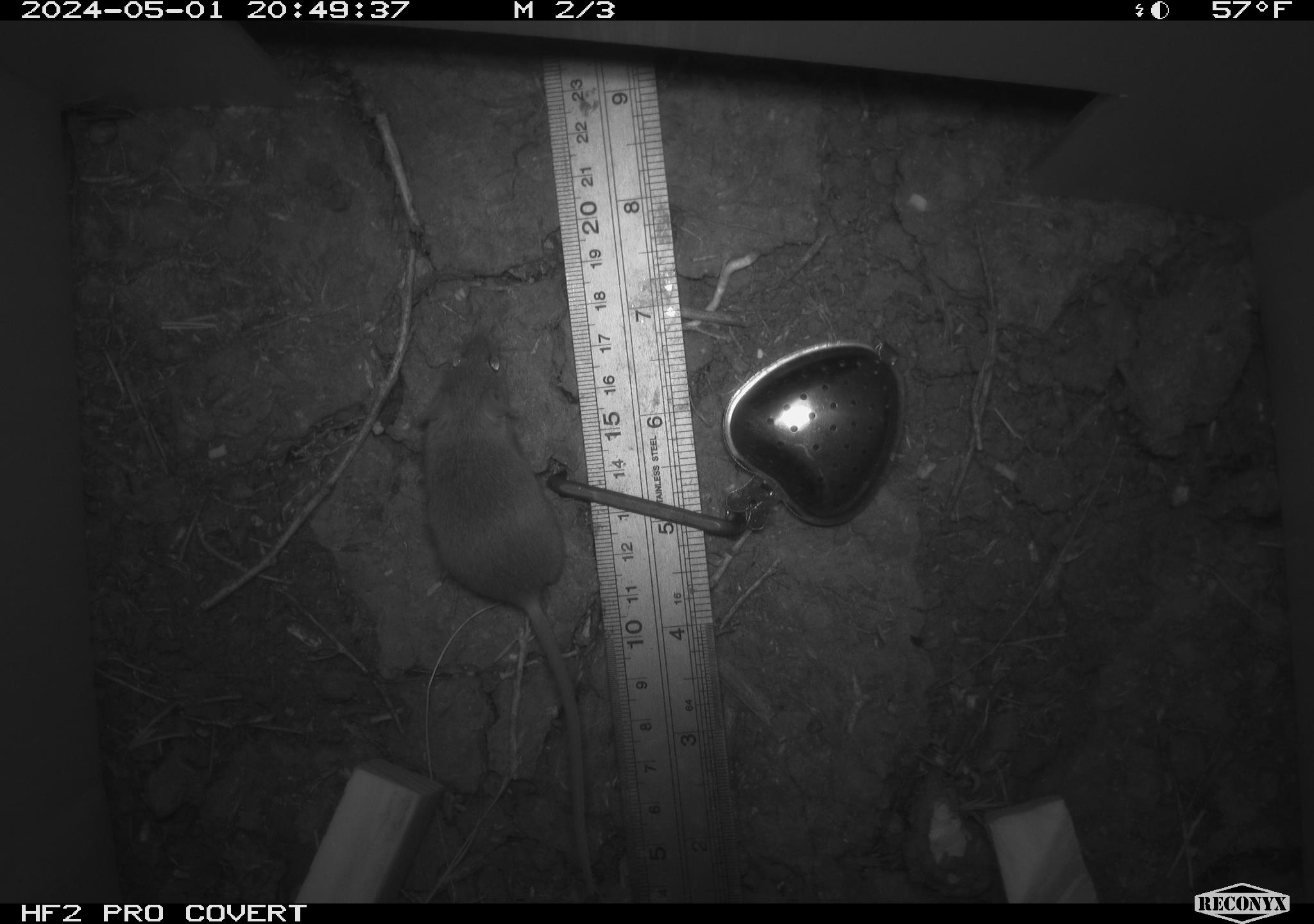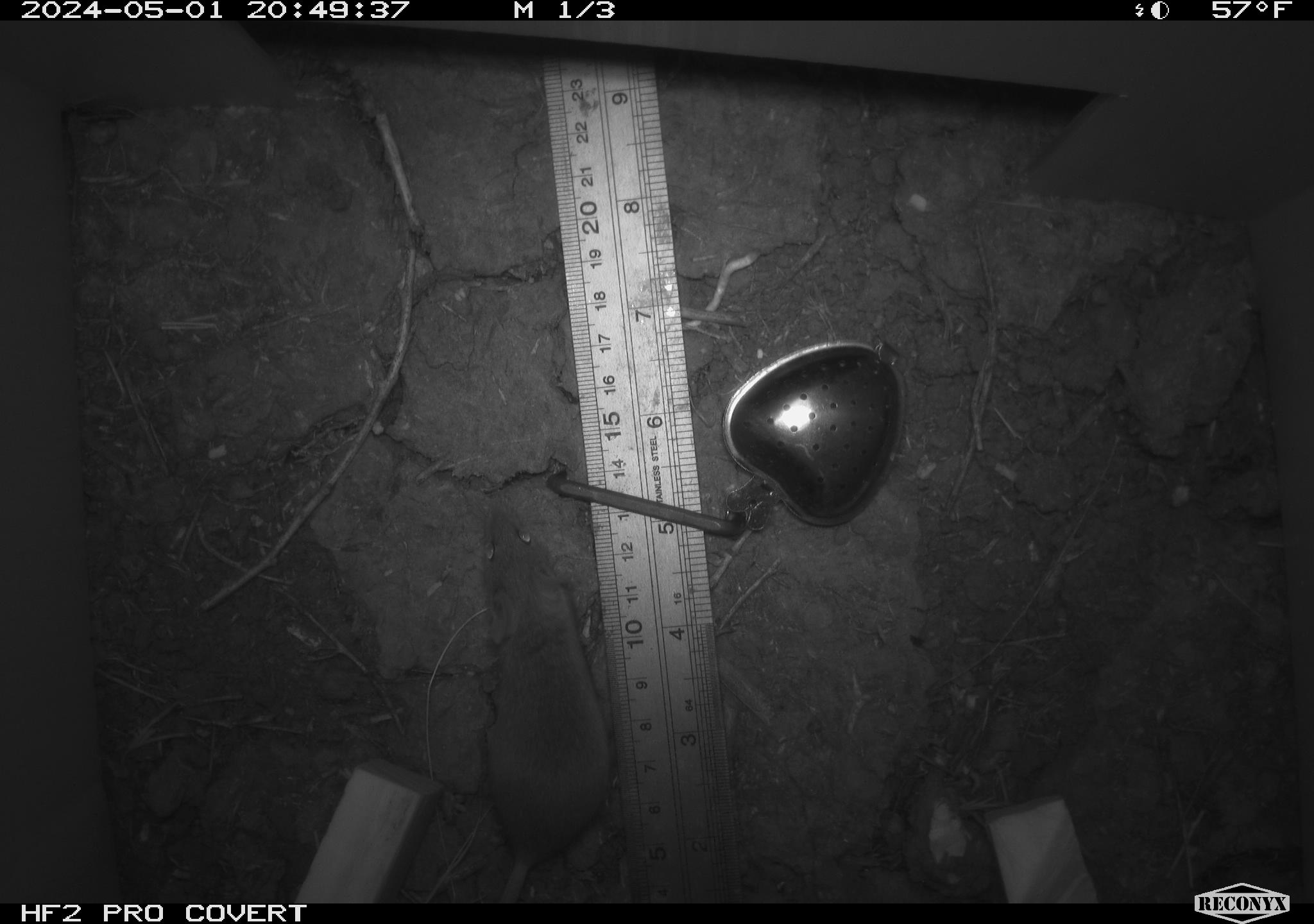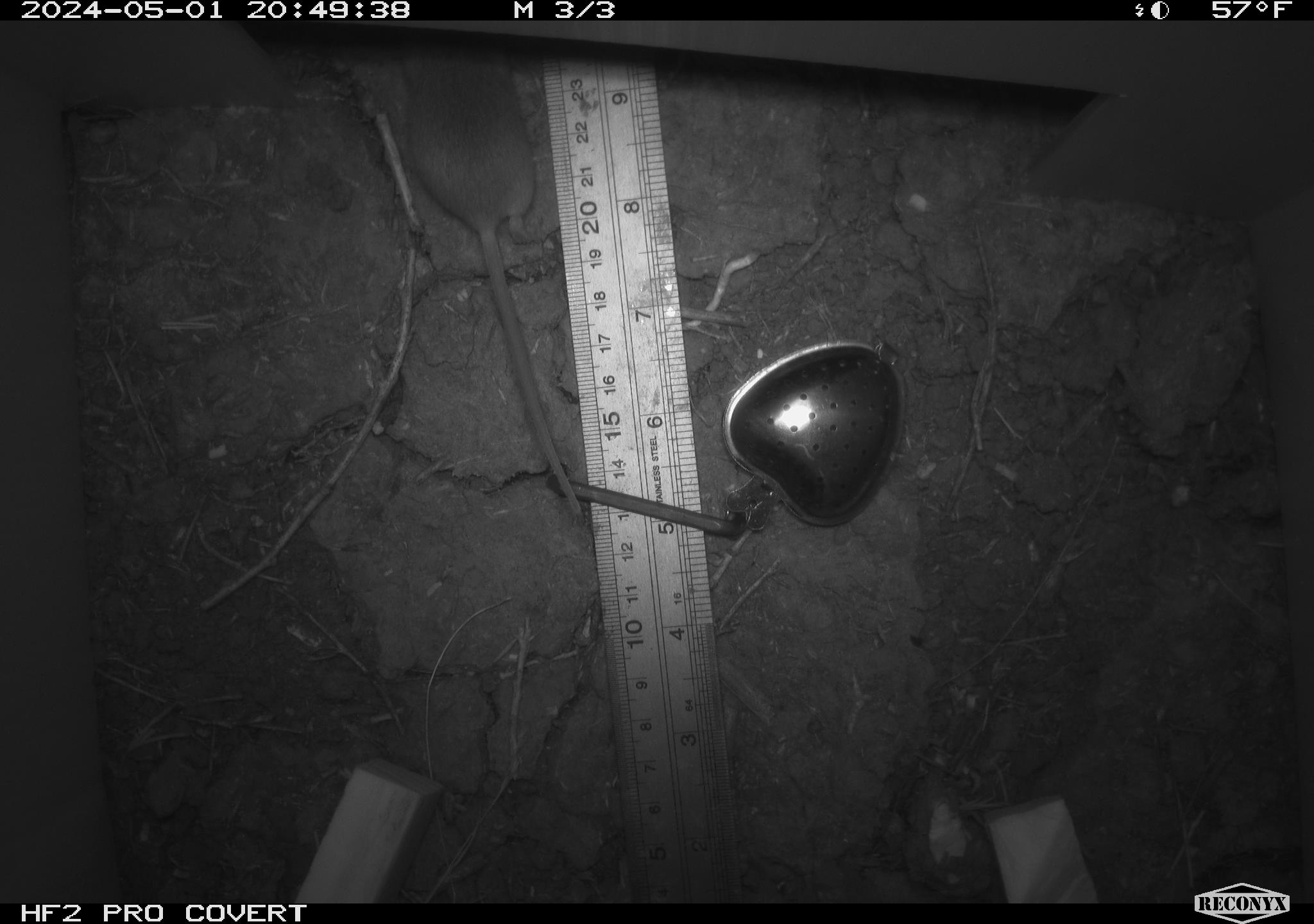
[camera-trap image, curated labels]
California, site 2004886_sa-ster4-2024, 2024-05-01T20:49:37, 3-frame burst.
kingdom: Animalia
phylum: Chordata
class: Mammalia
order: Rodentia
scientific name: Rodentia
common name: mouse species